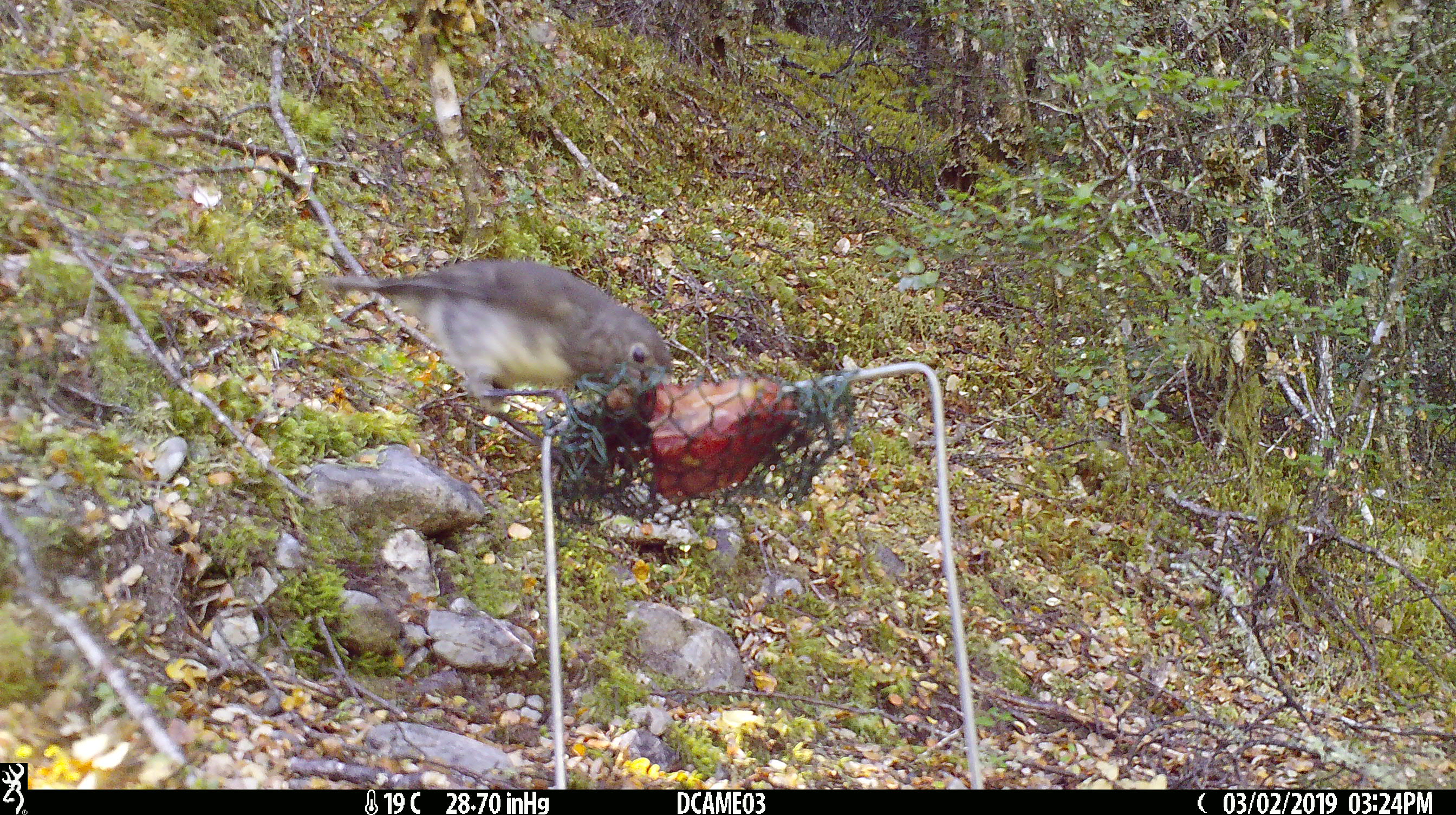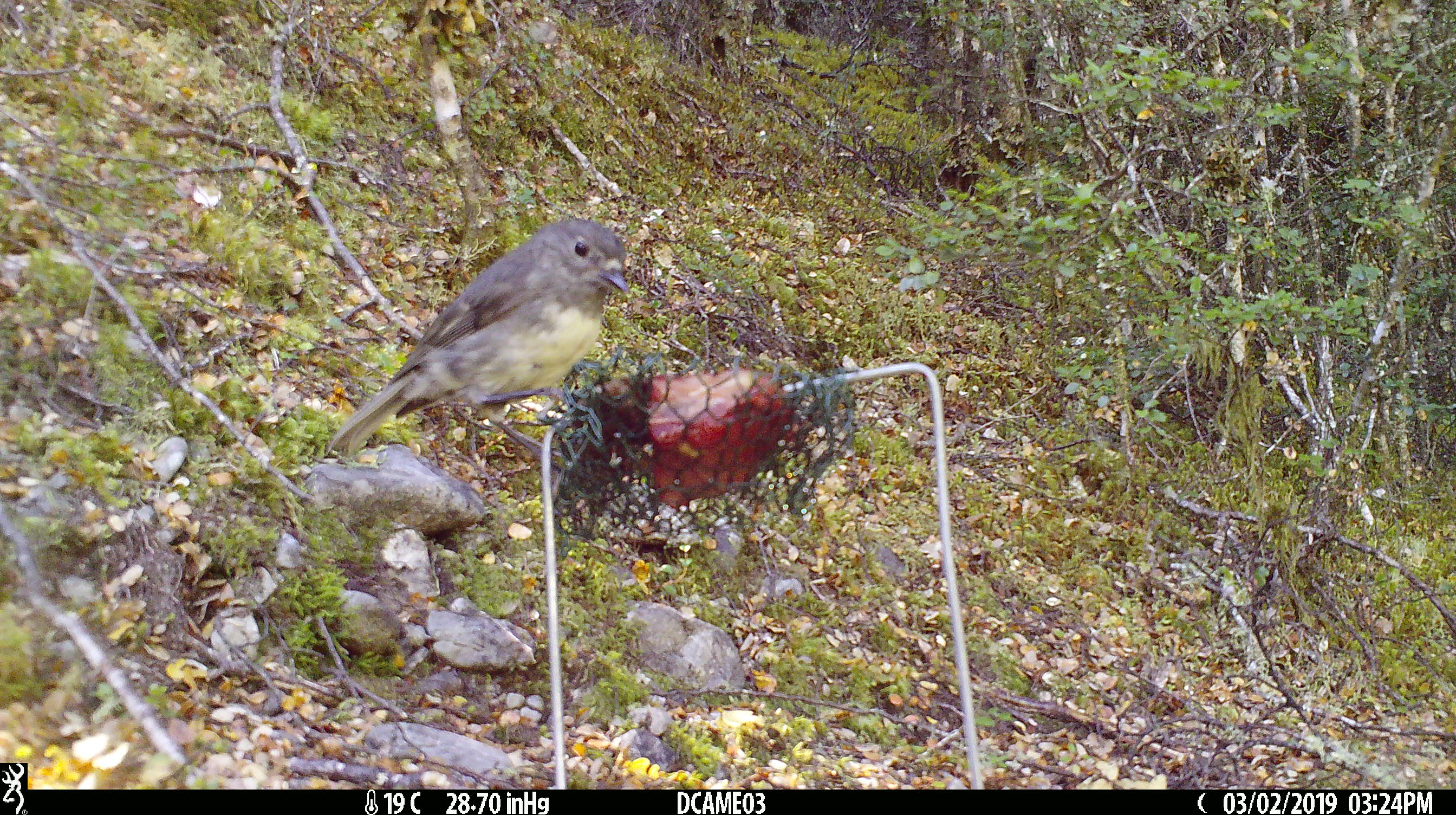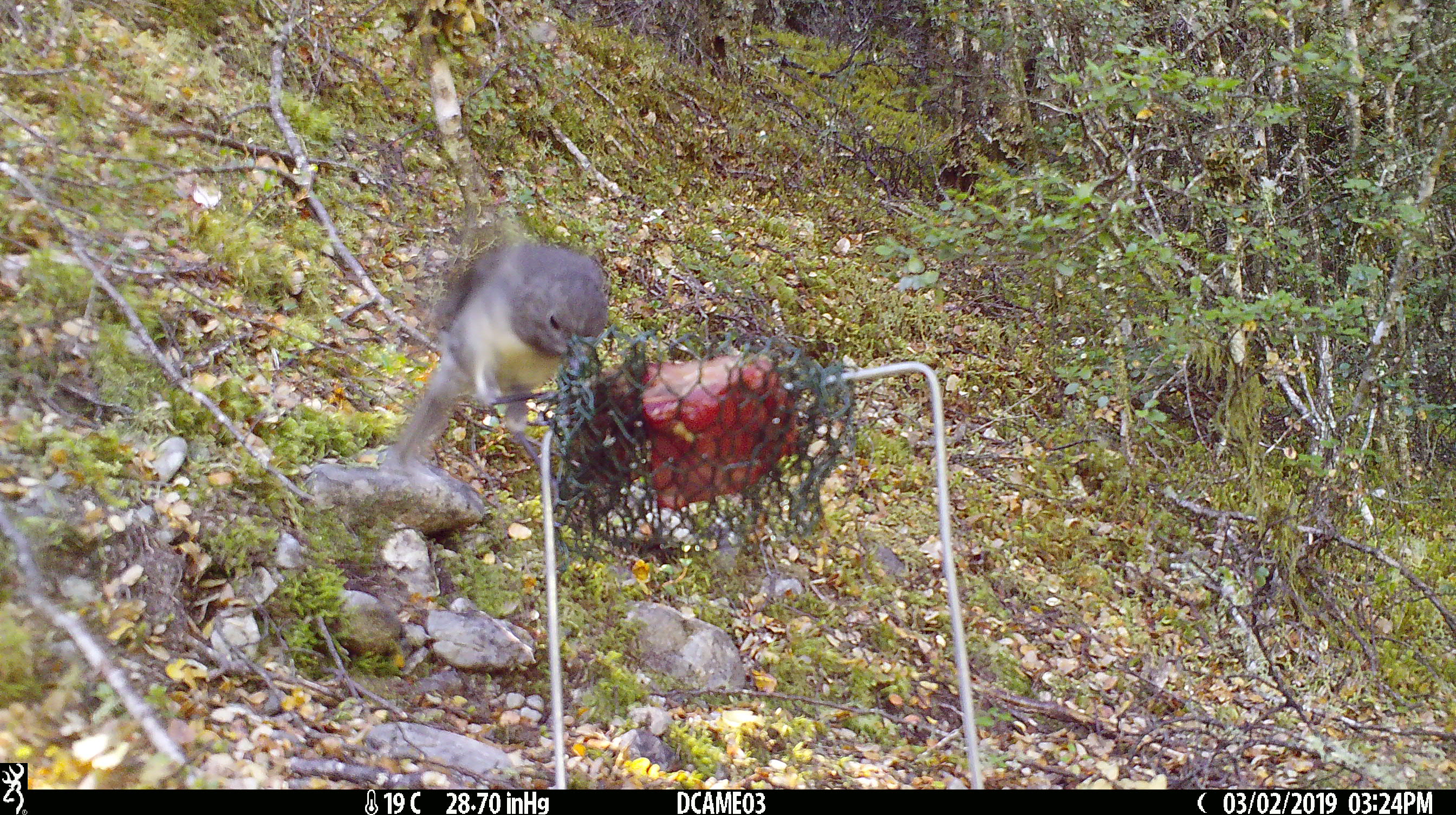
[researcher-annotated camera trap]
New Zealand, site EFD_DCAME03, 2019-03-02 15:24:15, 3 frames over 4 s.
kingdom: Animalia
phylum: Chordata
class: Aves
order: Passeriformes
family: Petroicidae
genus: Petroica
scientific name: Petroica australis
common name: new zealand robin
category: robin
Robin (new zealand robin) (Petroica australis).